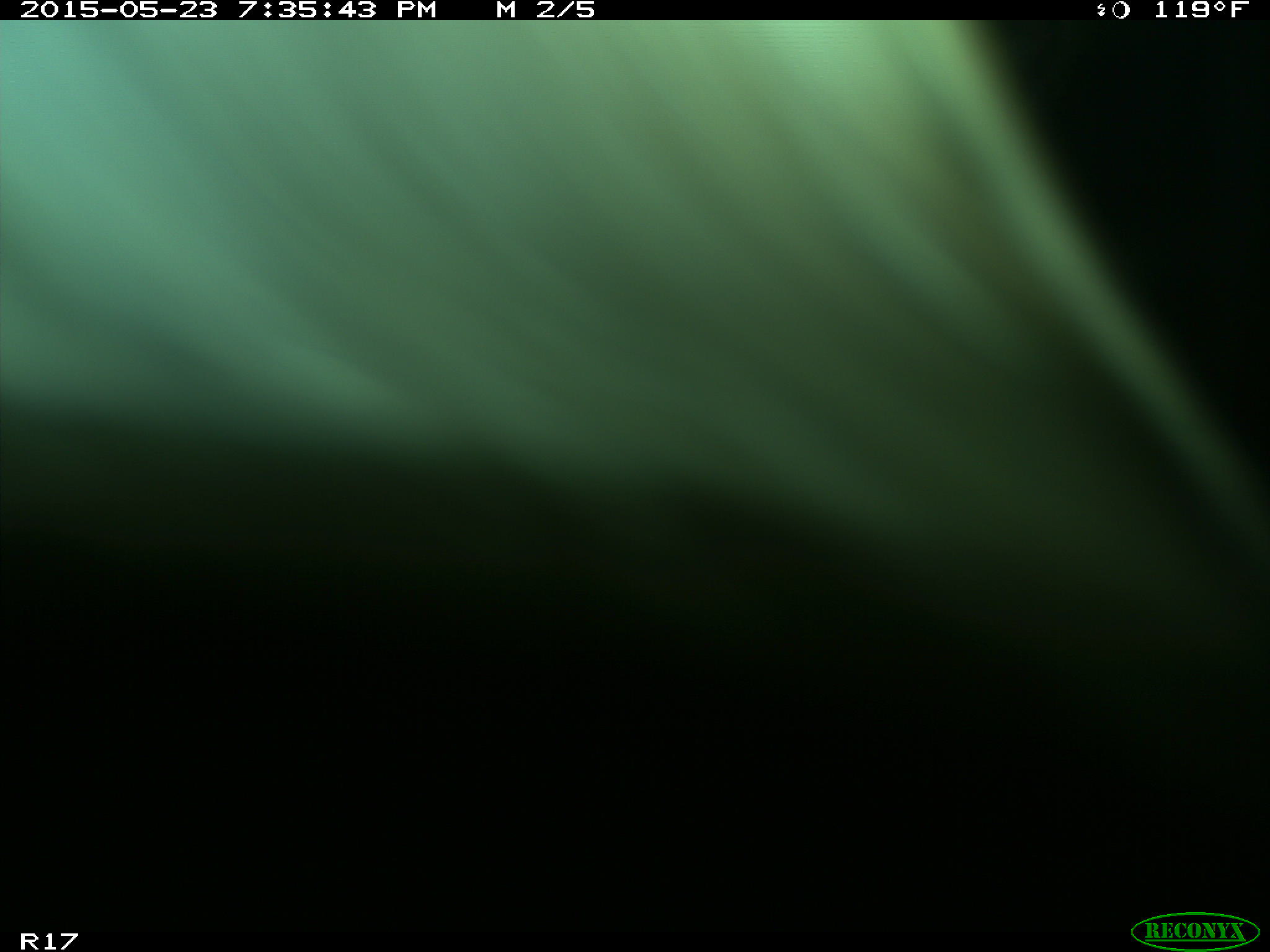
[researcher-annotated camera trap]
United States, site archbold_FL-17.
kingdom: Animalia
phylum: Chordata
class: Mammalia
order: Artiodactyla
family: Bovidae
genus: Bos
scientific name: Bos taurus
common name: domestic cow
Bos taurus (domestic cow).